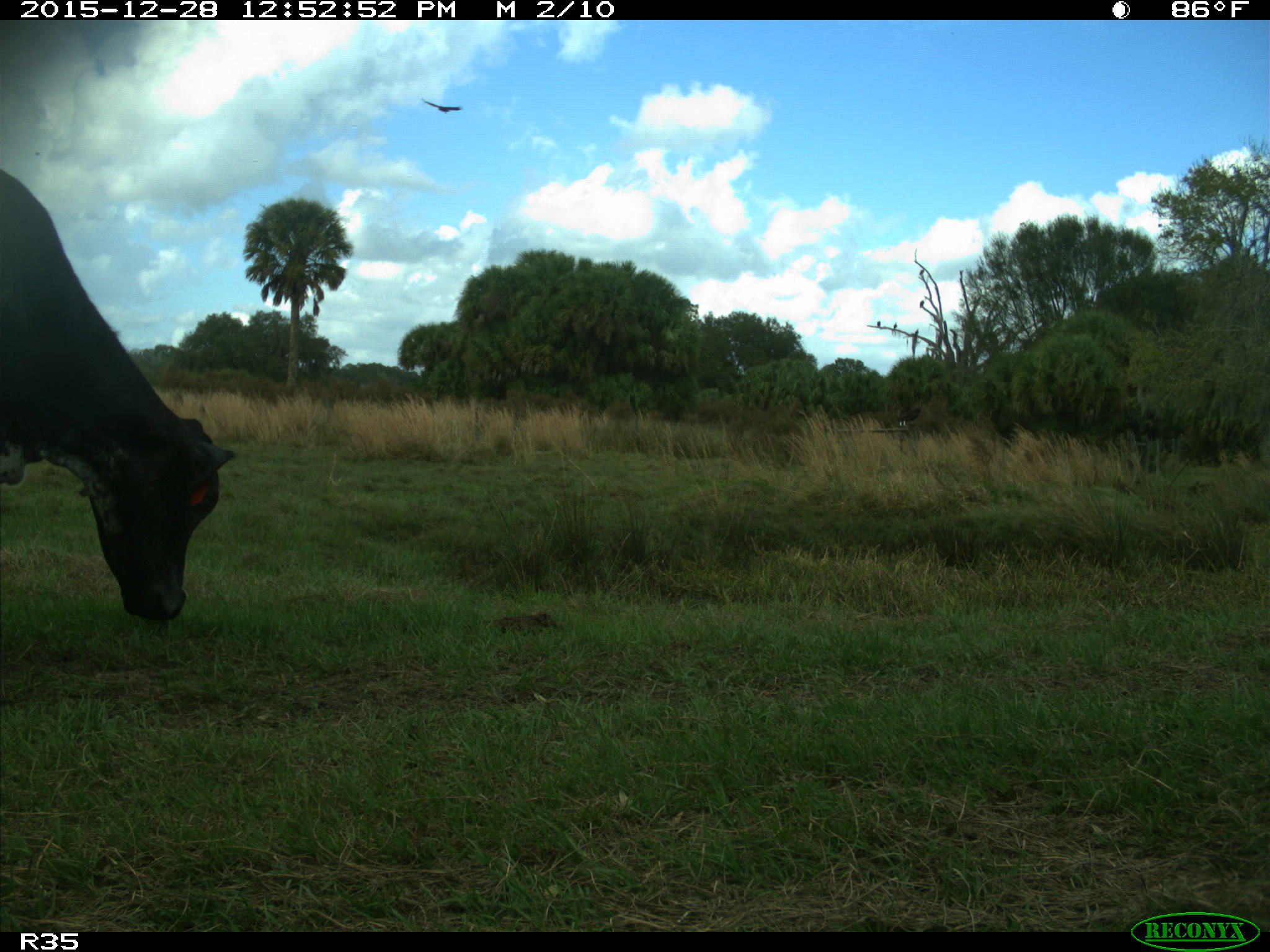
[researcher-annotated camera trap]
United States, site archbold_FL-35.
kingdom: Animalia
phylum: Chordata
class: Mammalia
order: Artiodactyla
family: Bovidae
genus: Bos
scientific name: Bos taurus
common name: domestic cow